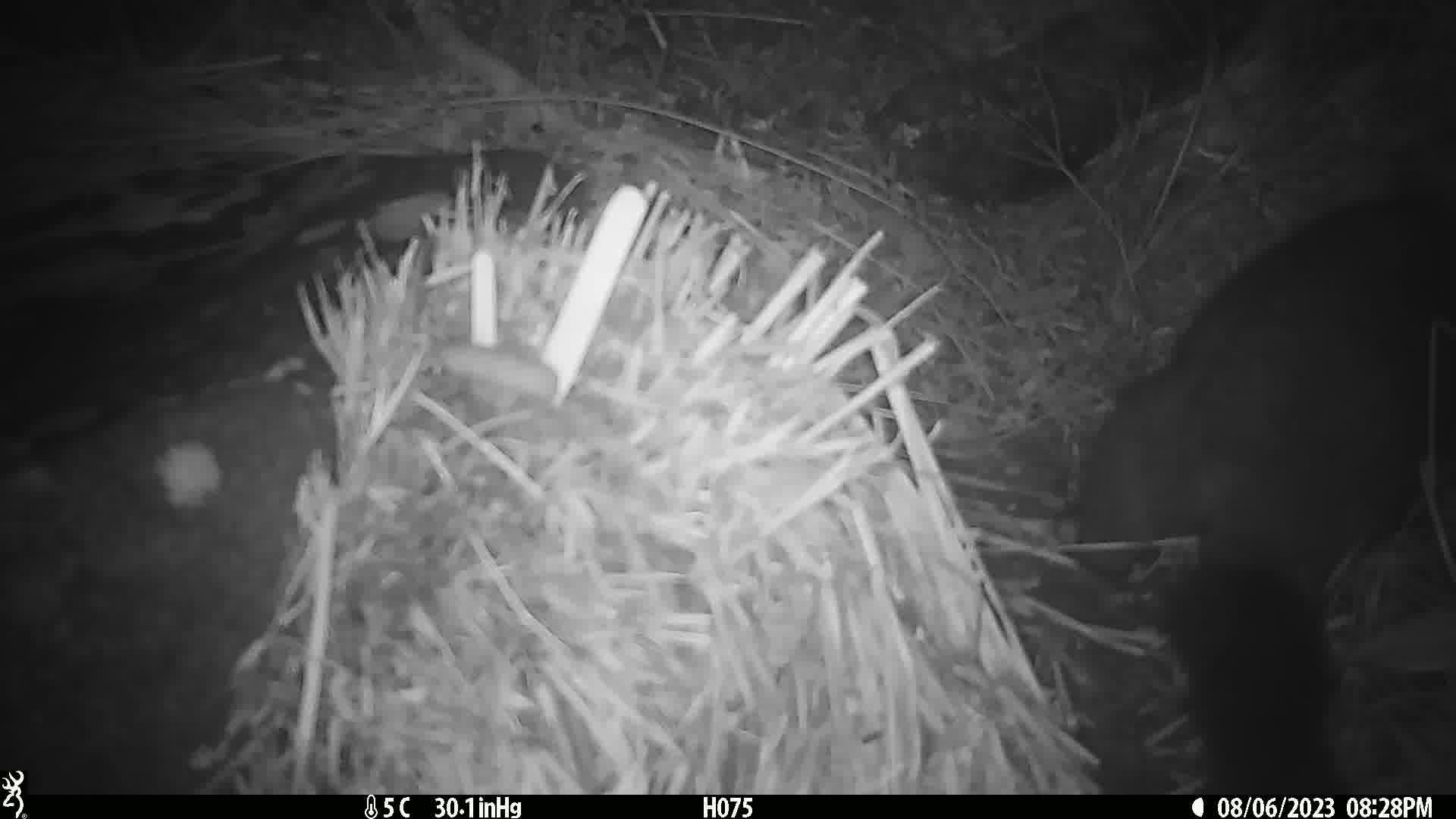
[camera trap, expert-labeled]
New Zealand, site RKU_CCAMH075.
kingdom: Animalia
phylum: Chordata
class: Mammalia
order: Diprotodontia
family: Phalangeridae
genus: Trichosurus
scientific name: Trichosurus vulpecula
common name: common brushtail possum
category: possum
Possum (common brushtail possum) (Trichosurus vulpecula).